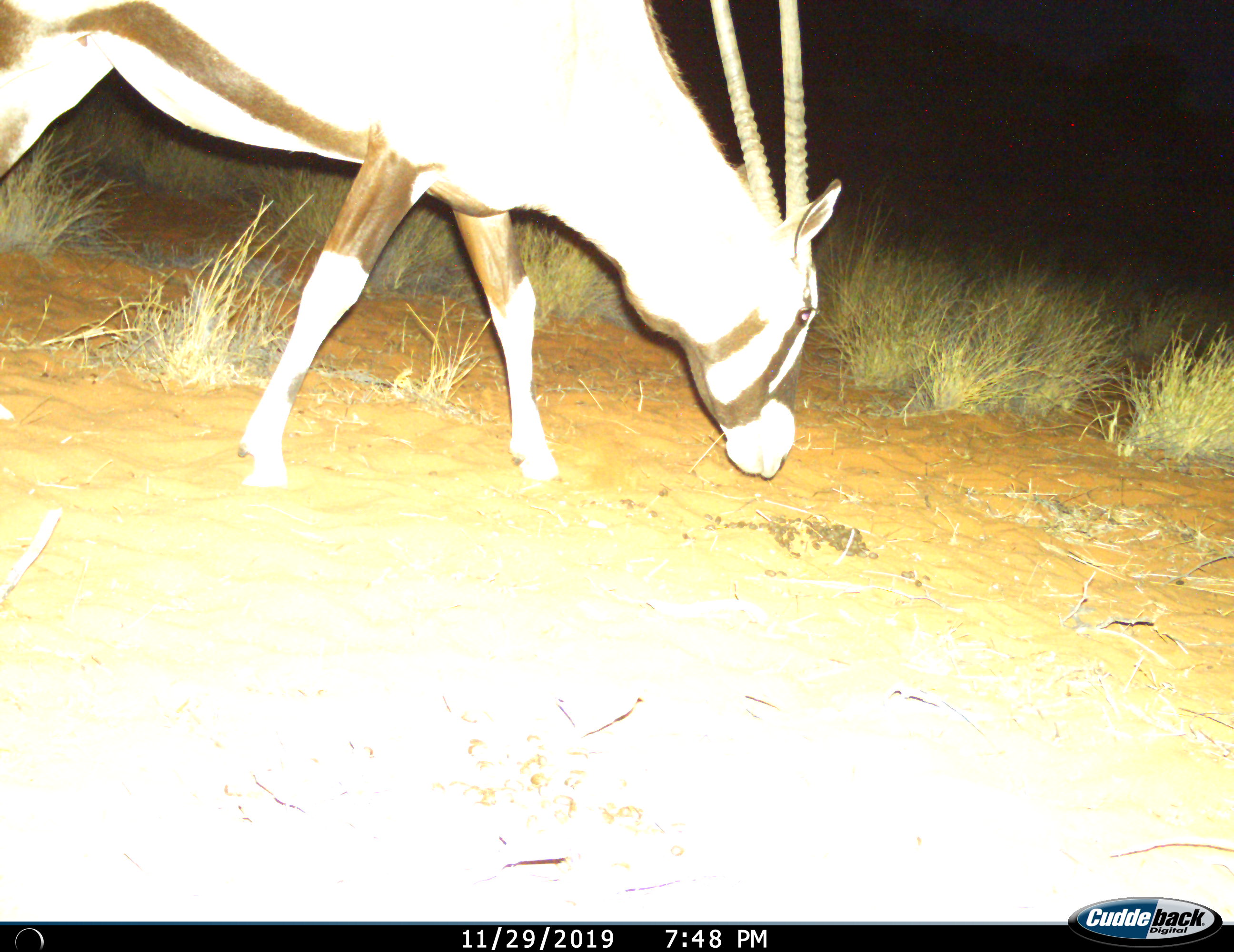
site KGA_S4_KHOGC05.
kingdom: Animalia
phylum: Chordata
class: Mammalia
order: Artiodactyla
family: Bovidae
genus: Oryx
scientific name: Oryx gazella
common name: gemsbok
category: oryx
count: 1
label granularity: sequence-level